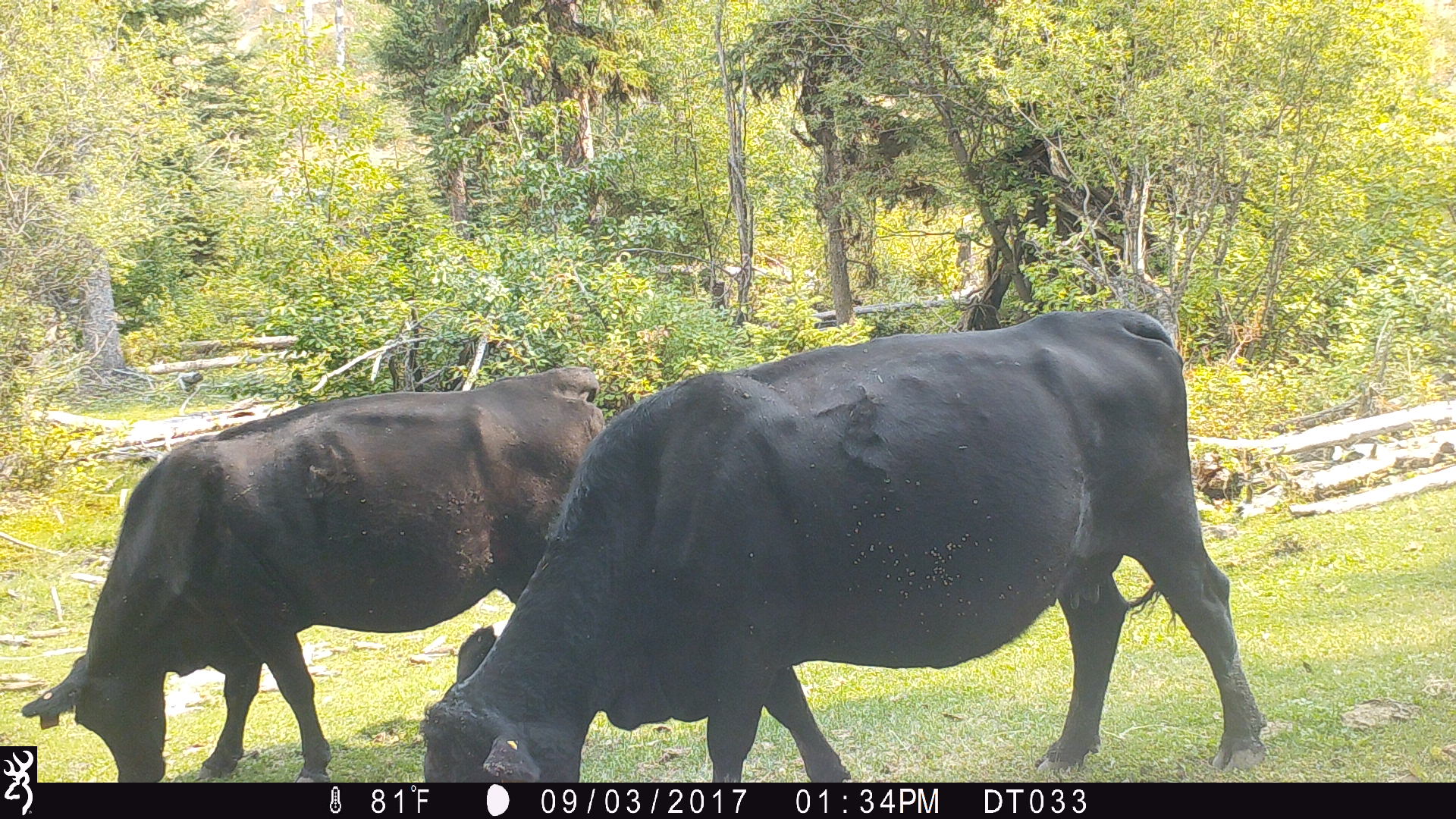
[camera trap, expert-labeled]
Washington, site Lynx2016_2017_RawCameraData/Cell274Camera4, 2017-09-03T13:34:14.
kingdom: Animalia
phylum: Chordata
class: Mammalia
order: Artiodactyla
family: Bovidae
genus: Bos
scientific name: Bos taurus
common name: domestic cattle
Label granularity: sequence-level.